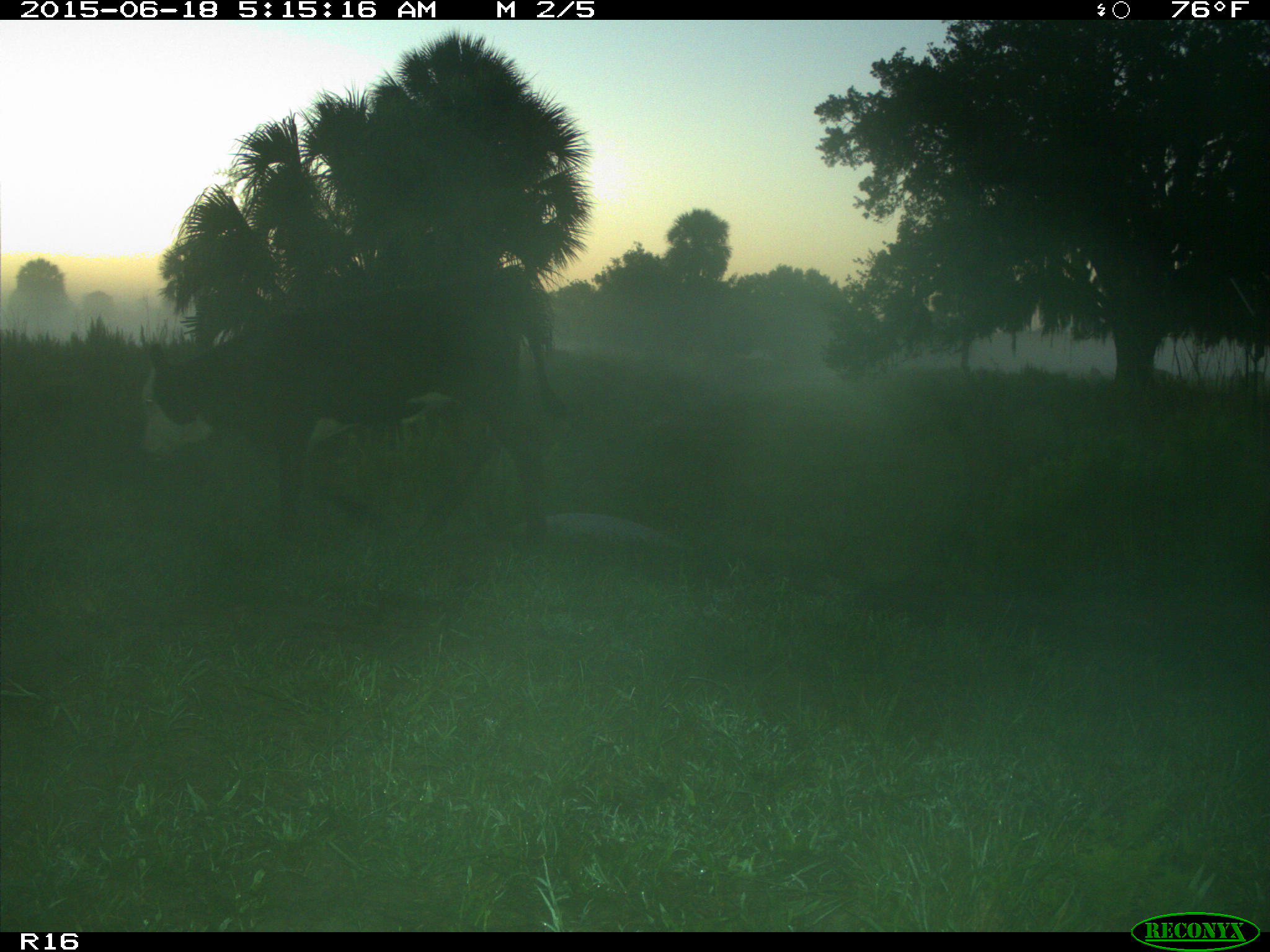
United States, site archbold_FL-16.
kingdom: Animalia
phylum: Chordata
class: Mammalia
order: Artiodactyla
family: Bovidae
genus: Bos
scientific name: Bos taurus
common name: domestic cow